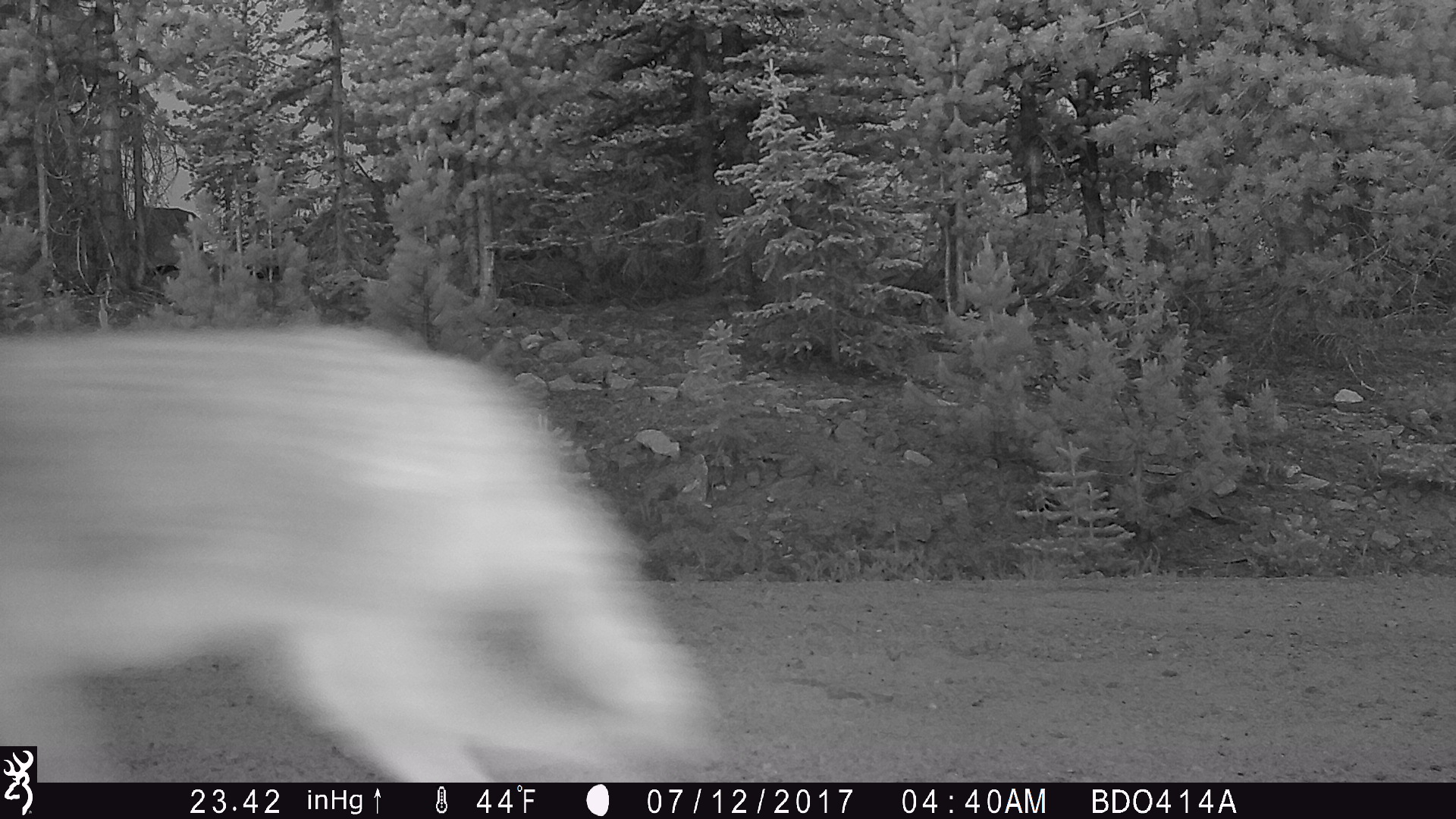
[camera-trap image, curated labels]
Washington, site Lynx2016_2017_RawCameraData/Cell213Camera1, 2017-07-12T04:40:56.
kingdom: Animalia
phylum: Chordata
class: Mammalia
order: Carnivora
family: Canidae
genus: Canis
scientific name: Canis latrans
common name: coyote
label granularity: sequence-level